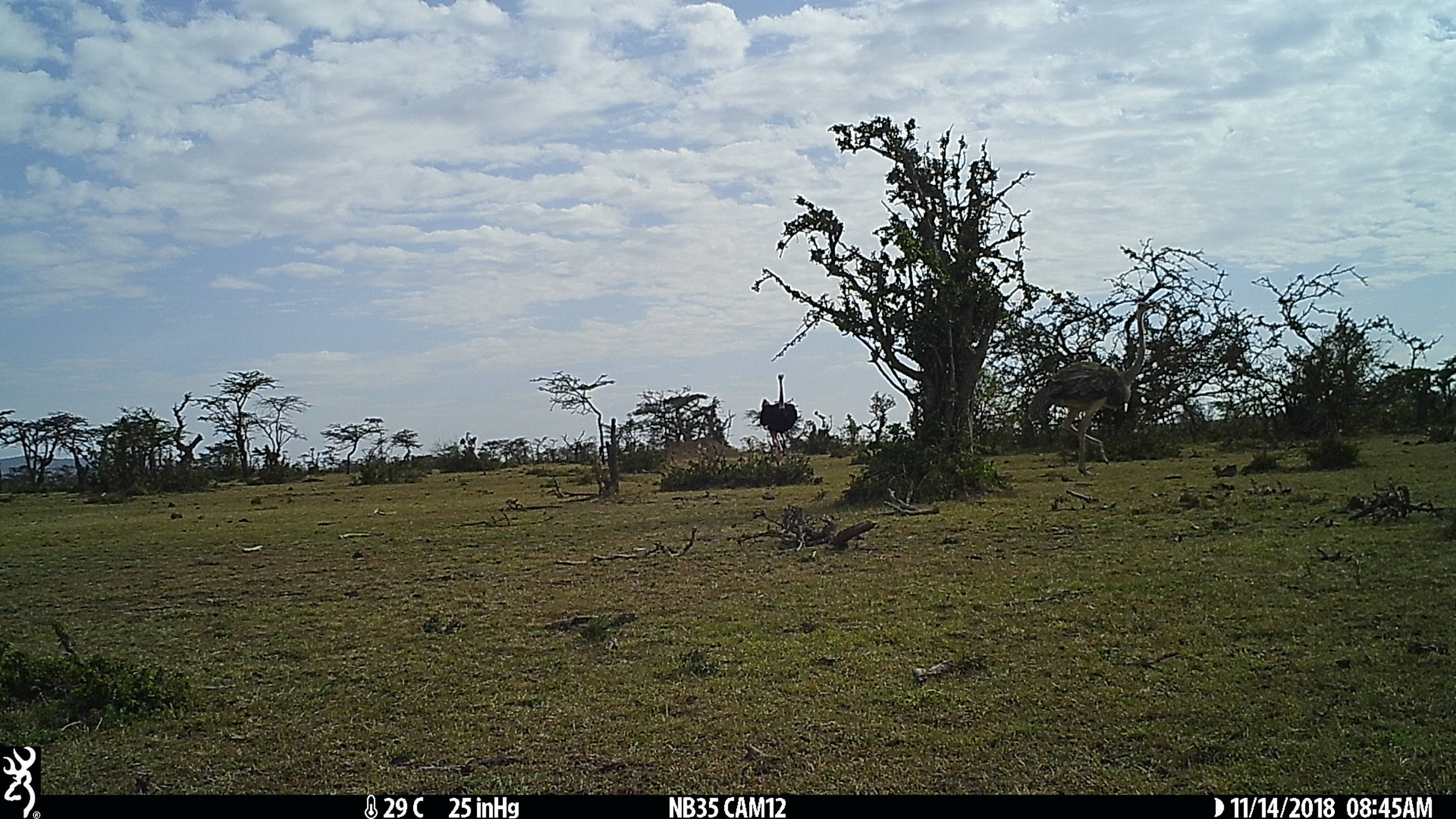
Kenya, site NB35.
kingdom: Animalia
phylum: Chordata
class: Aves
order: Struthioniformes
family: Struthionidae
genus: Struthio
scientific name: Struthio camelus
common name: ostrich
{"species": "ostrich (Struthio camelus)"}